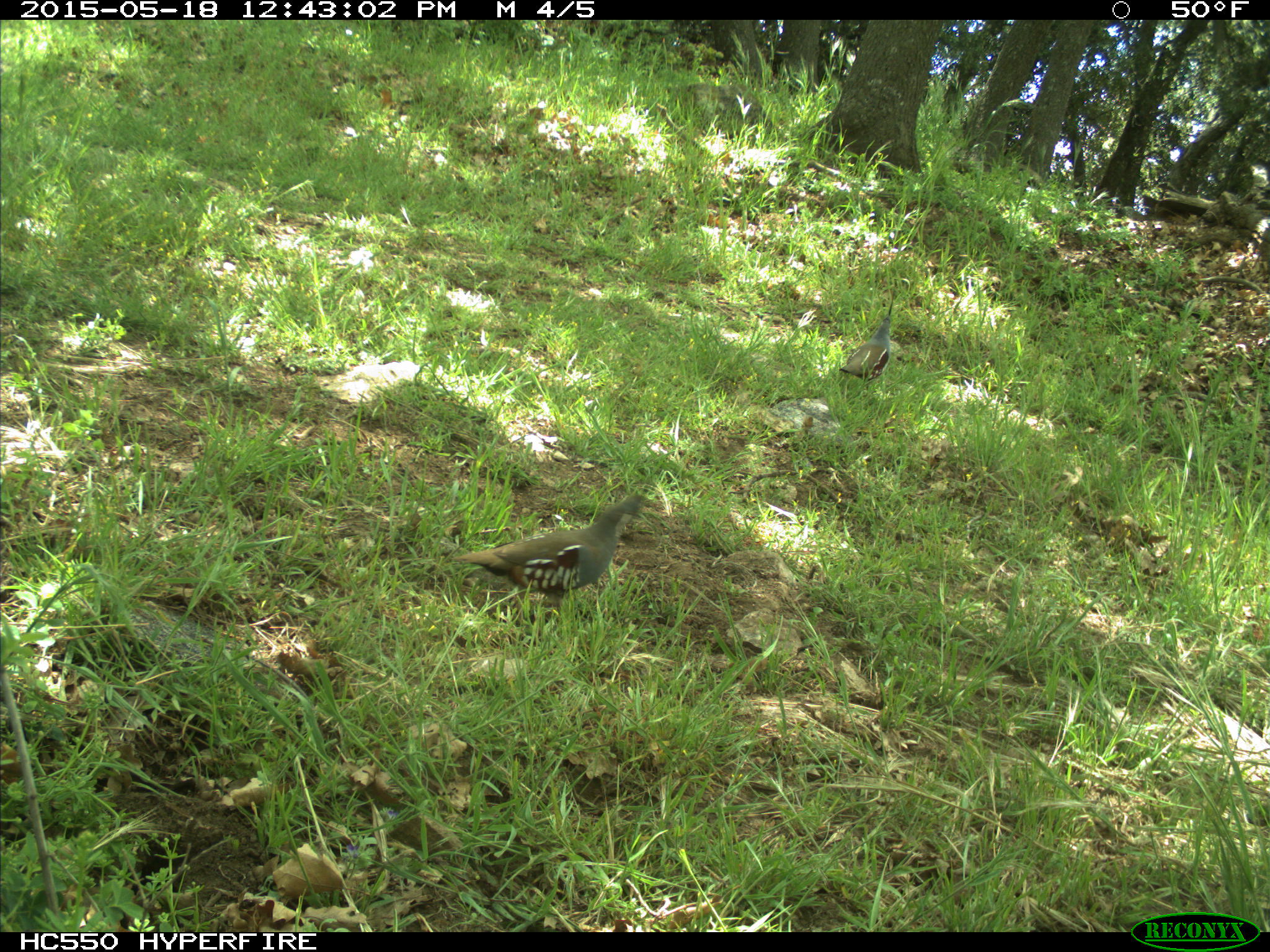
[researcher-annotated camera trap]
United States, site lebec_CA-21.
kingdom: Animalia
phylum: Chordata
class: Aves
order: Galliformes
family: Odontophoridae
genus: Callipepla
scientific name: Callipepla californica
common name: california quail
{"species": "Callipepla californica (california quail)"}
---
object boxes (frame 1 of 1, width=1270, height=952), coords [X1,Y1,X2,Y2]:
animal: [453,495,651,620]; [839,290,895,390]